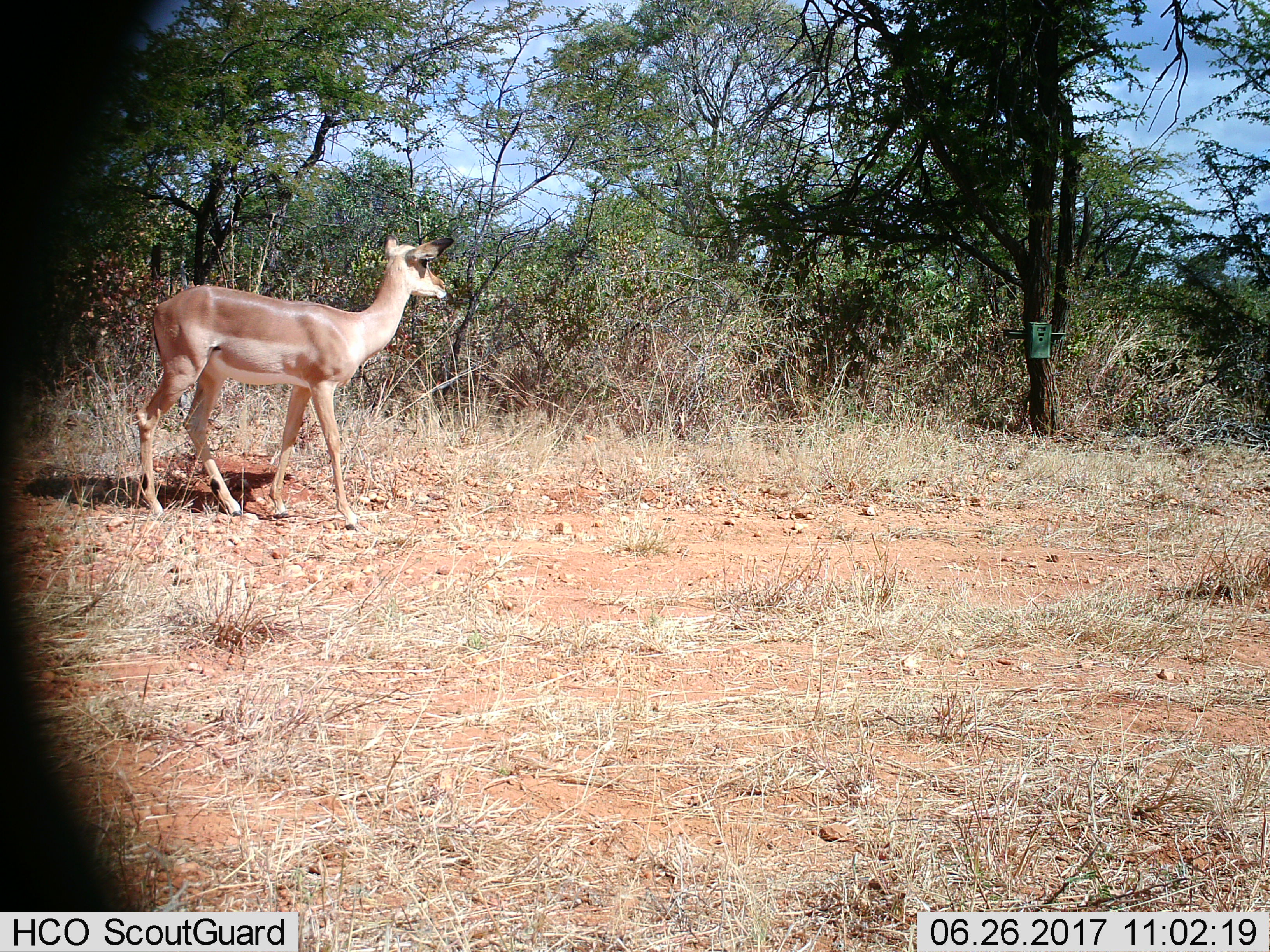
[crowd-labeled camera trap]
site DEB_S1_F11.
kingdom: Animalia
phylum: Chordata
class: Mammalia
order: Artiodactyla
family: Bovidae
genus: Aepyceros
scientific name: Aepyceros melampus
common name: impala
Impala (Aepyceros melampus), count 1. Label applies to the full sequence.